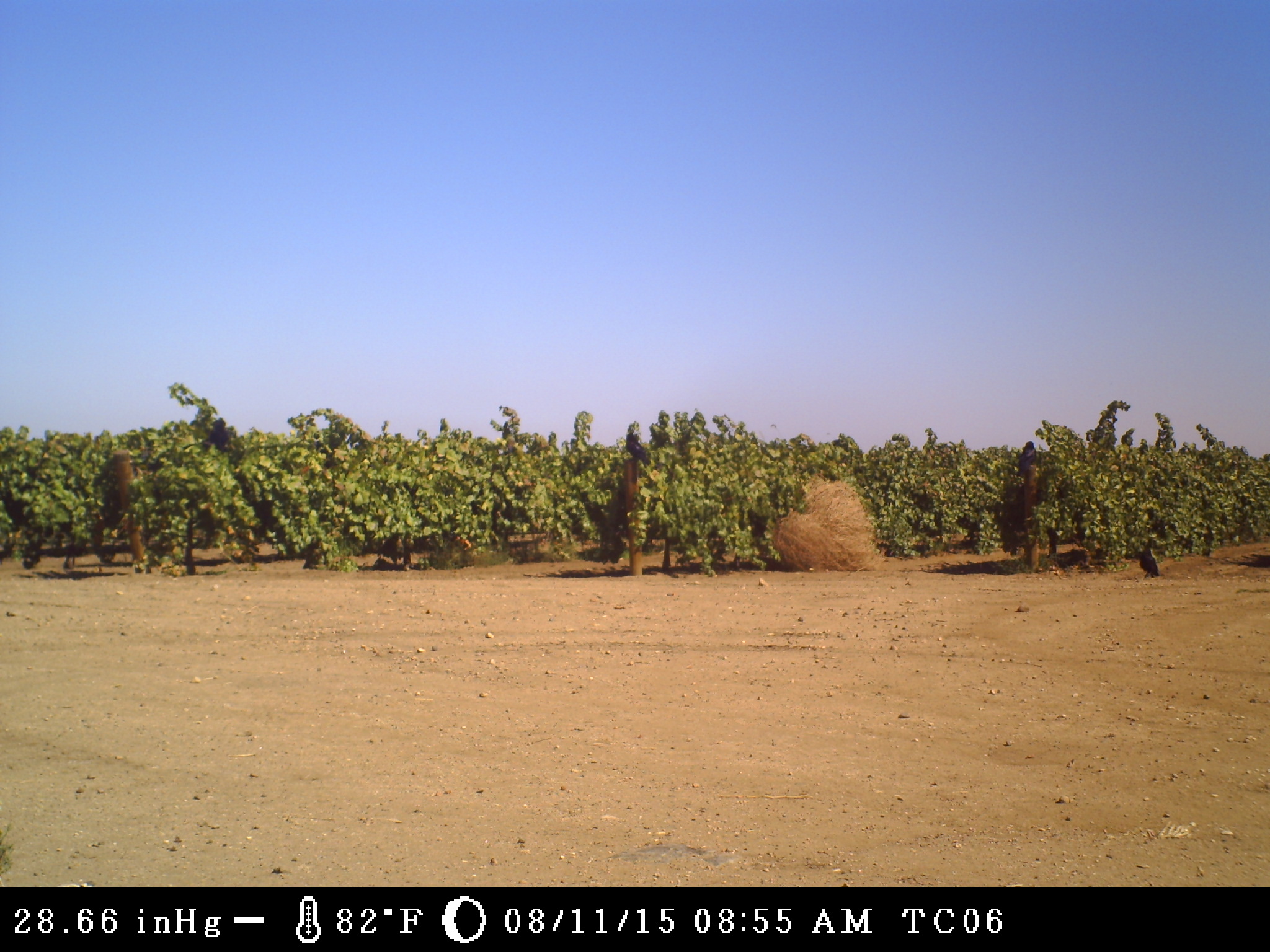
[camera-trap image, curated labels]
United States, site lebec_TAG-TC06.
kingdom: Animalia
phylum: Chordata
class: Aves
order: Passeriformes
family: Corvidae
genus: Corvus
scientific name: Corvus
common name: crows and ravens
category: unidentified corvus